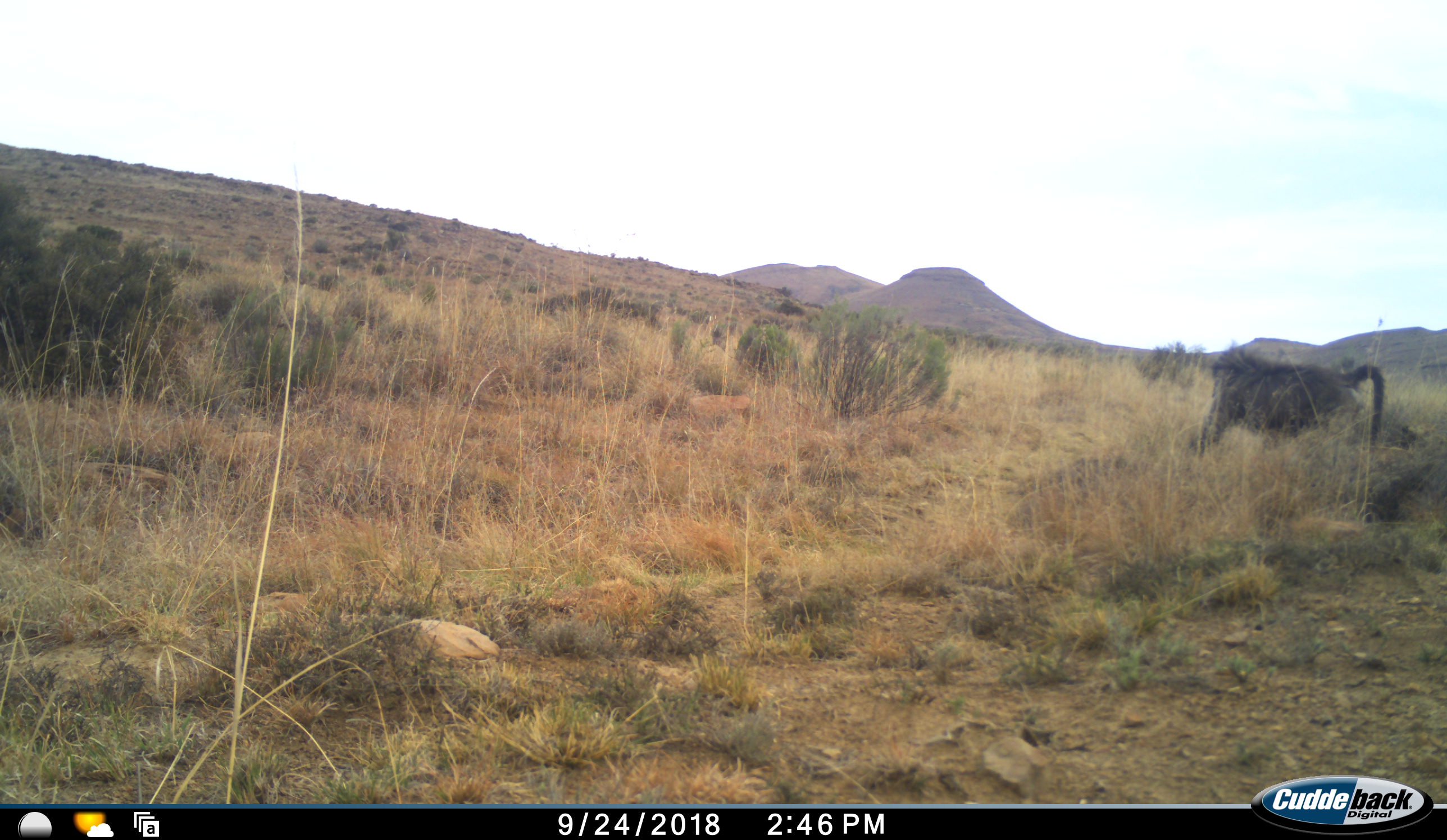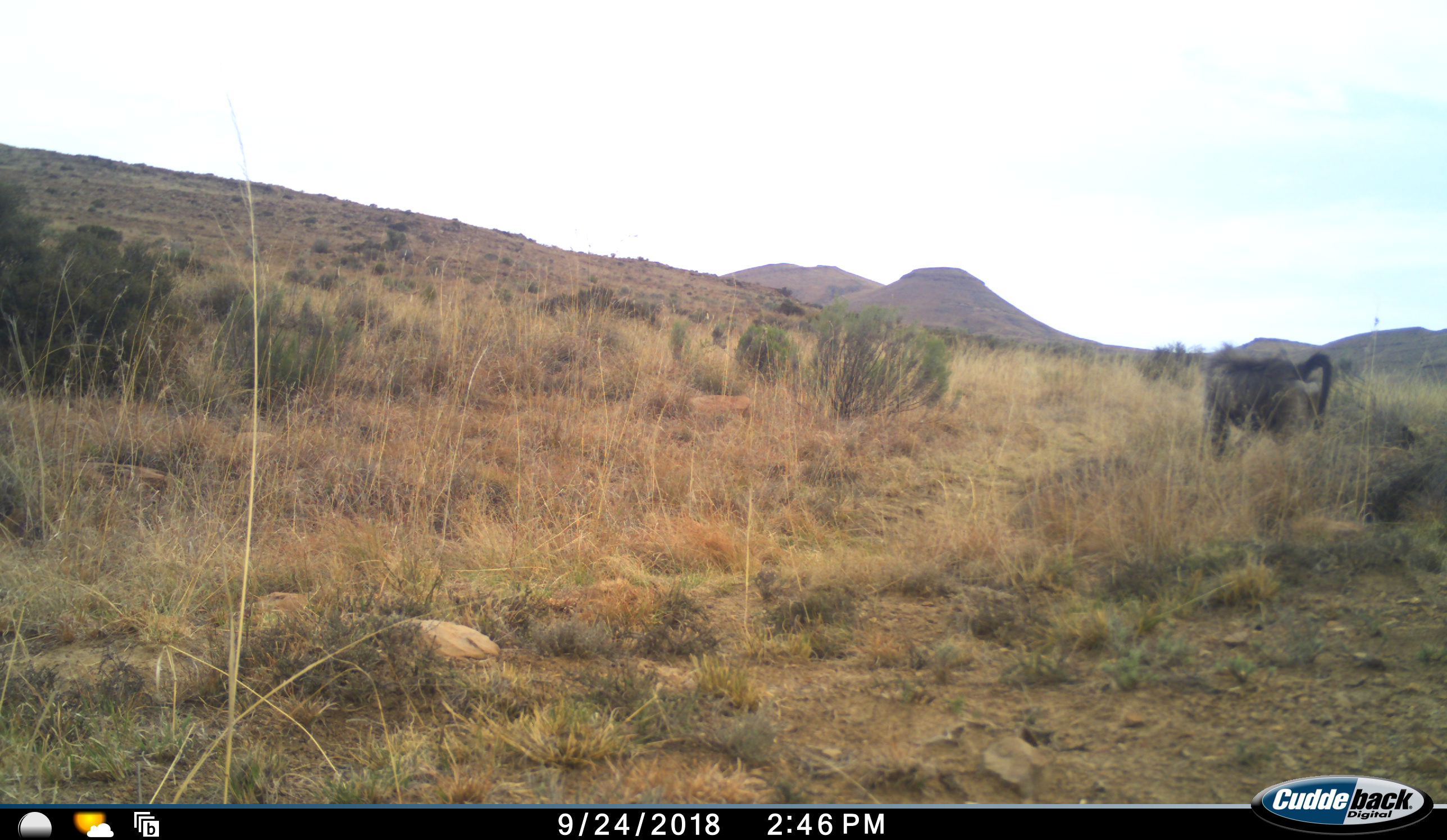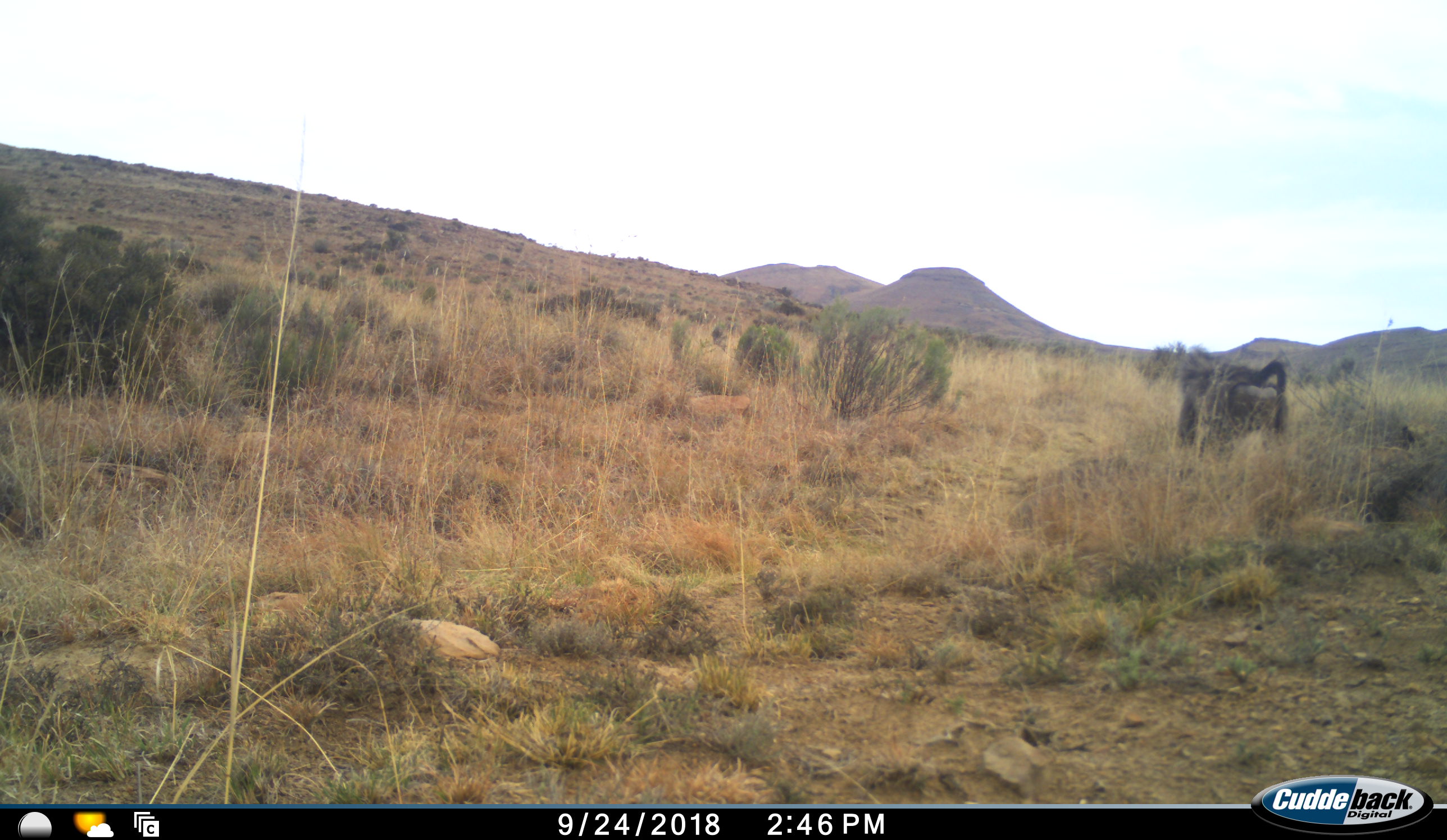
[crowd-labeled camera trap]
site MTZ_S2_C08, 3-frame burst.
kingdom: Animalia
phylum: Chordata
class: Mammalia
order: Primates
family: Cercopithecidae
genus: Papio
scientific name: Papio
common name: baboon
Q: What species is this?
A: Baboon (Papio).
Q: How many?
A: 1.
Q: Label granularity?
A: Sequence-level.